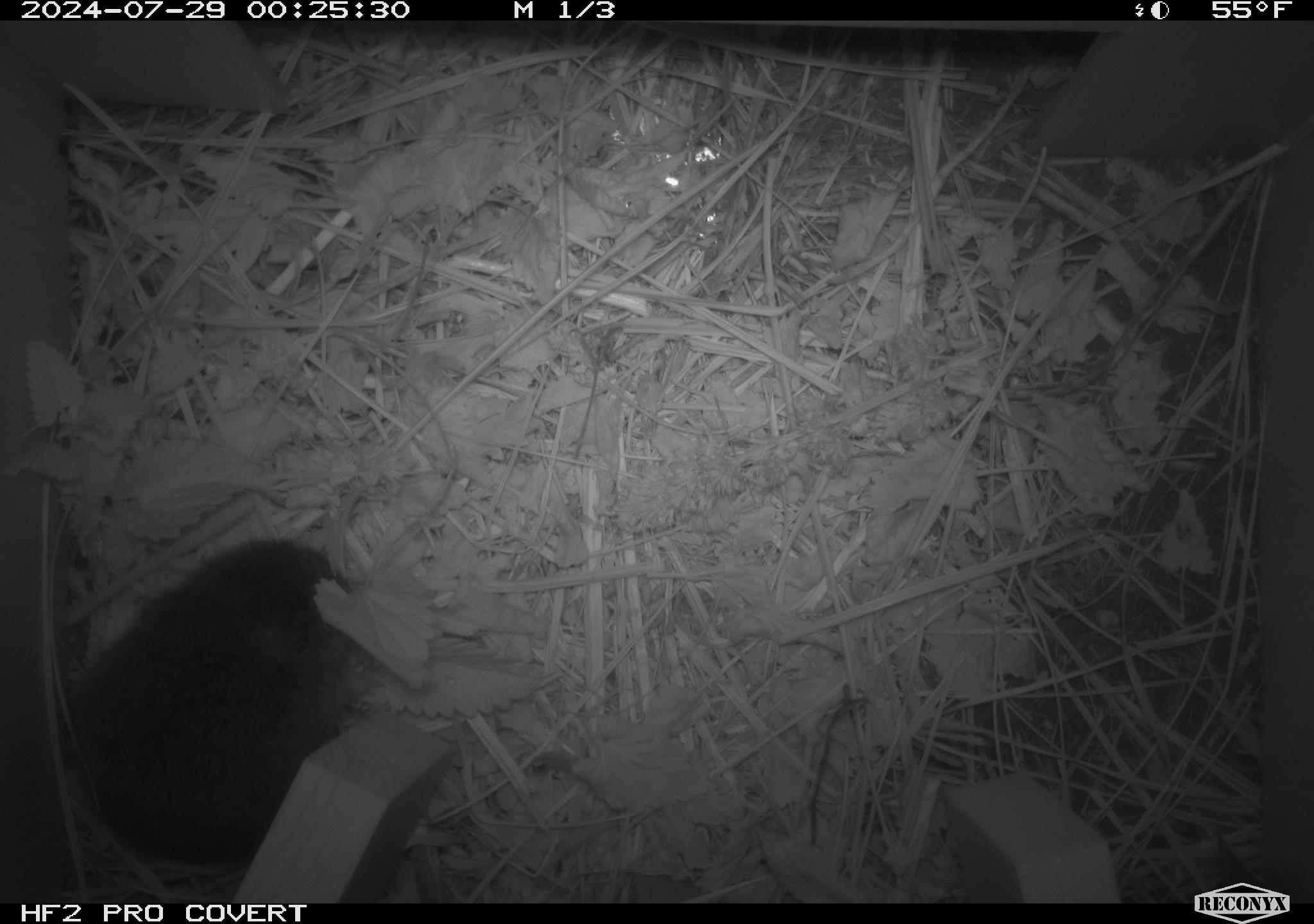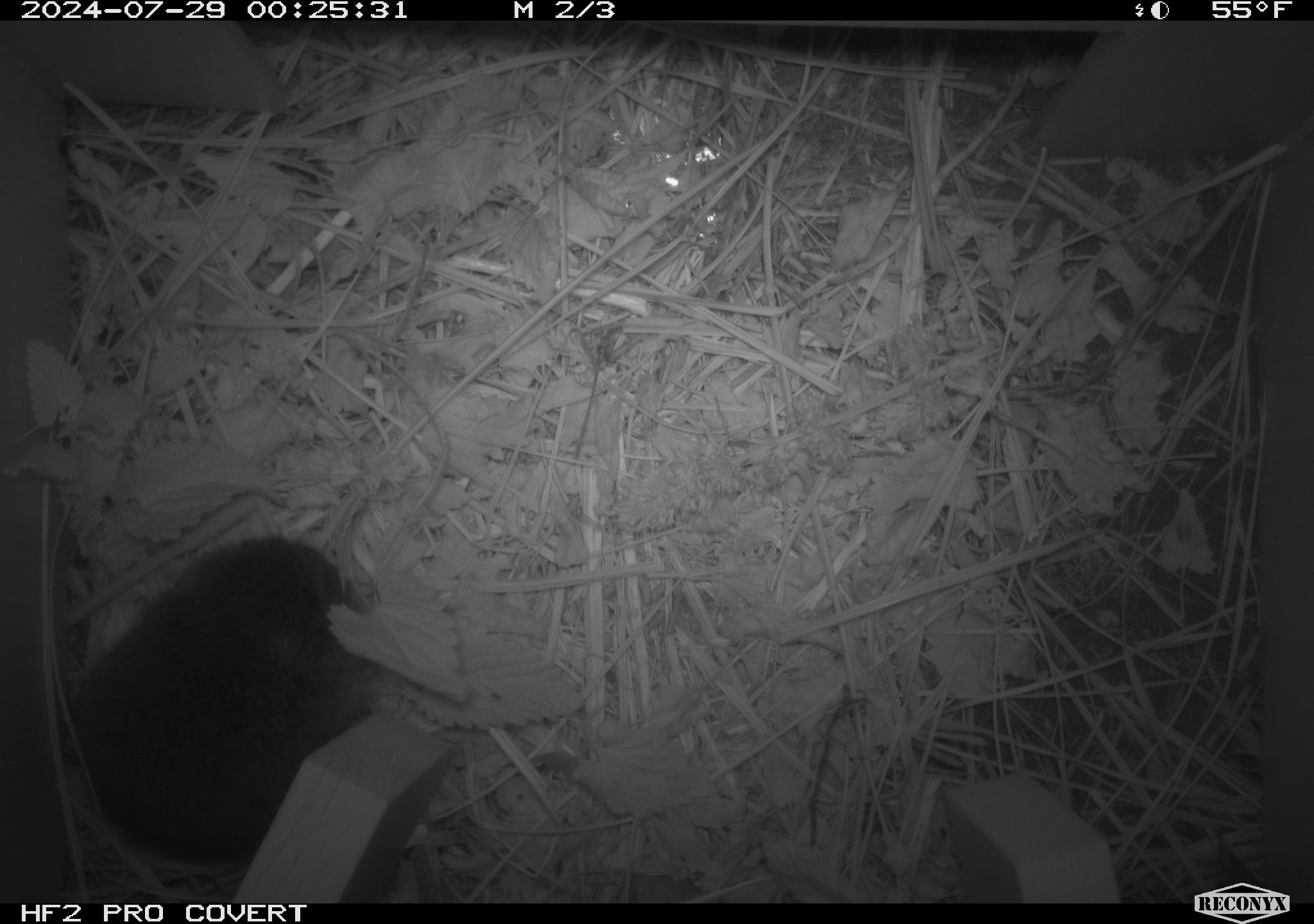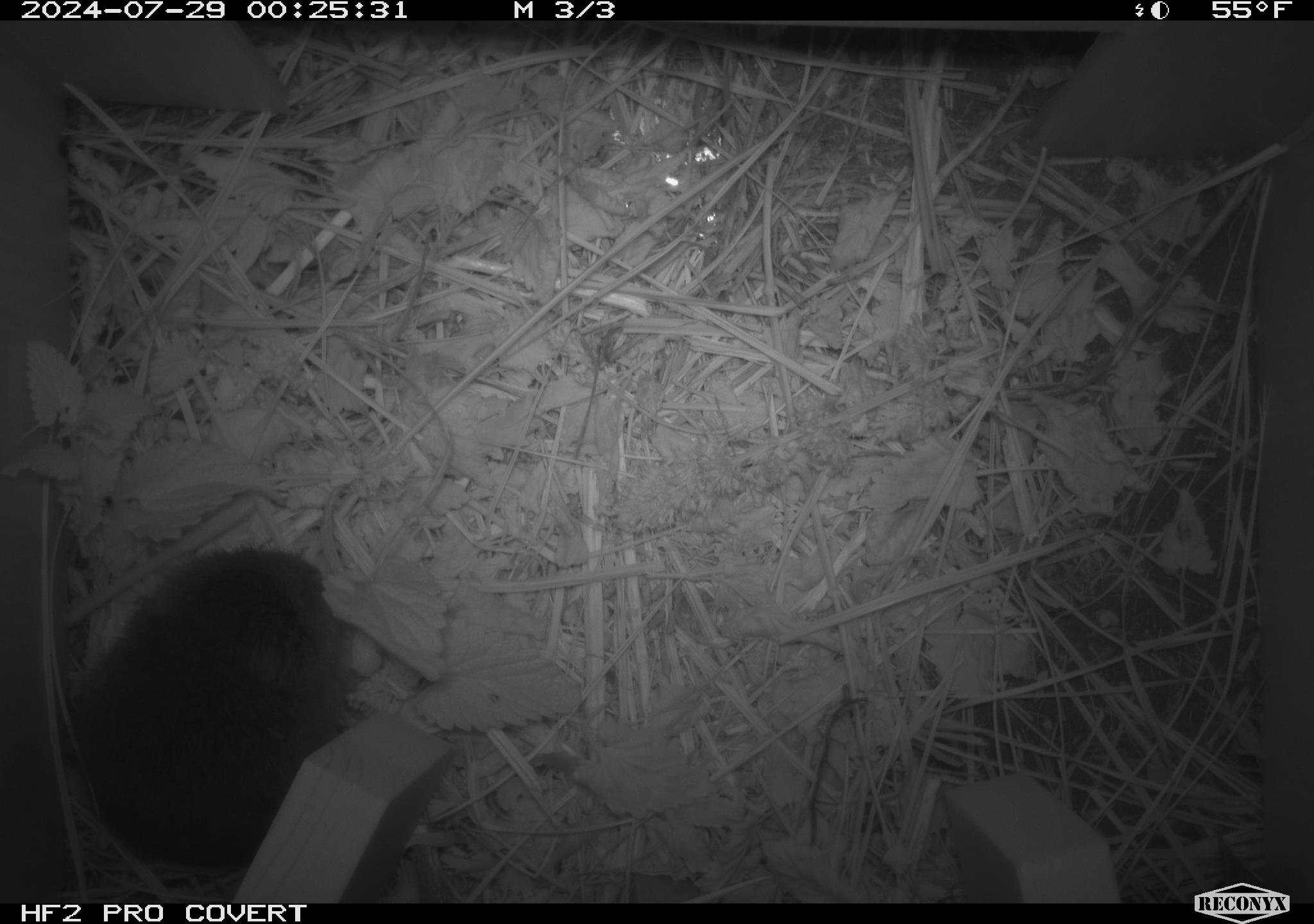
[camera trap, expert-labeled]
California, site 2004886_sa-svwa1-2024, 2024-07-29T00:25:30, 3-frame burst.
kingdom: Animalia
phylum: Chordata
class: Mammalia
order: Rodentia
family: Cricetidae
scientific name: Arvicolinae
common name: voles, lemmings, and muskrats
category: arvicolinae subfamily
Arvicolinae subfamily (voles, lemmings, and muskrats) (Arvicolinae).